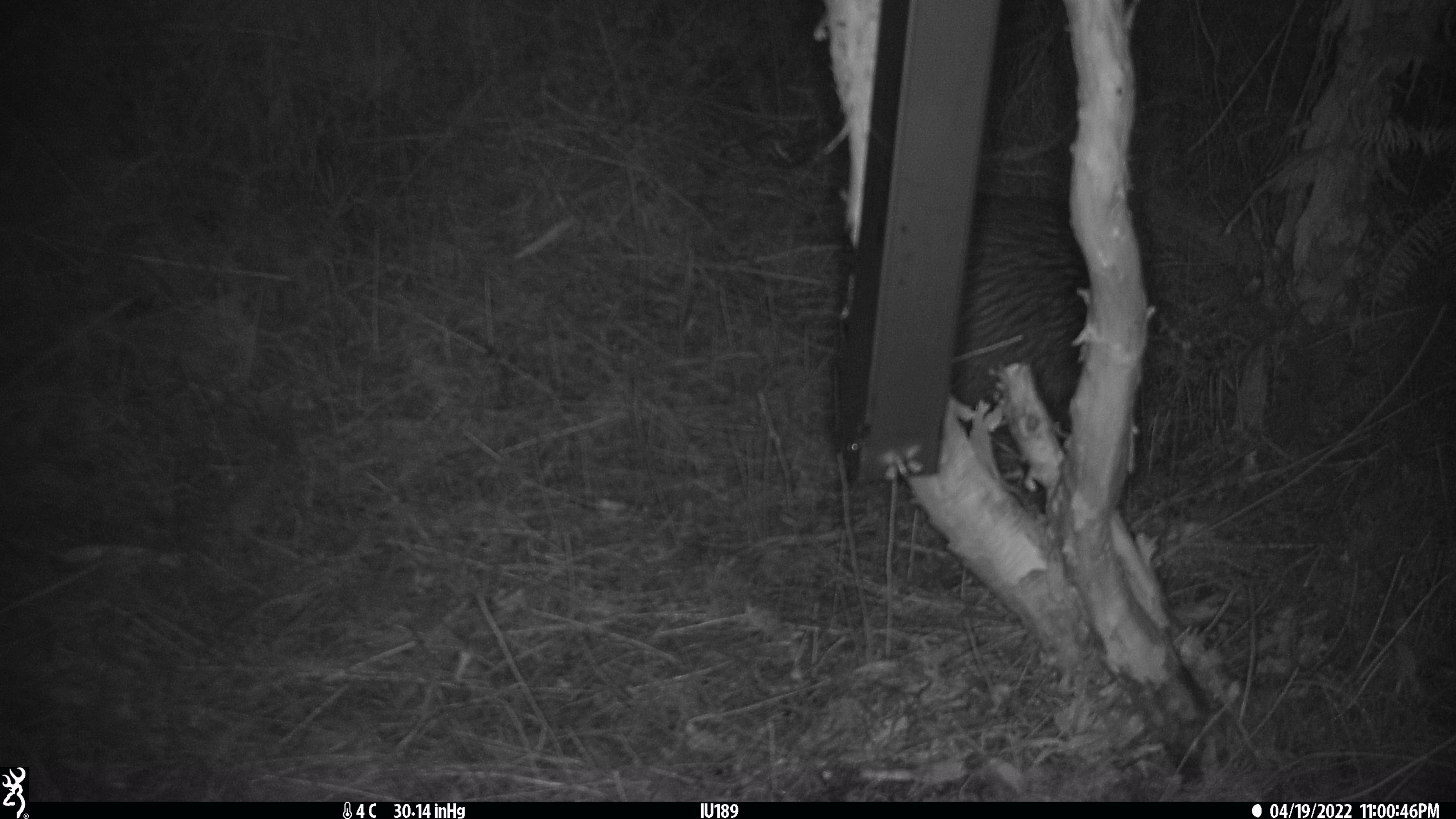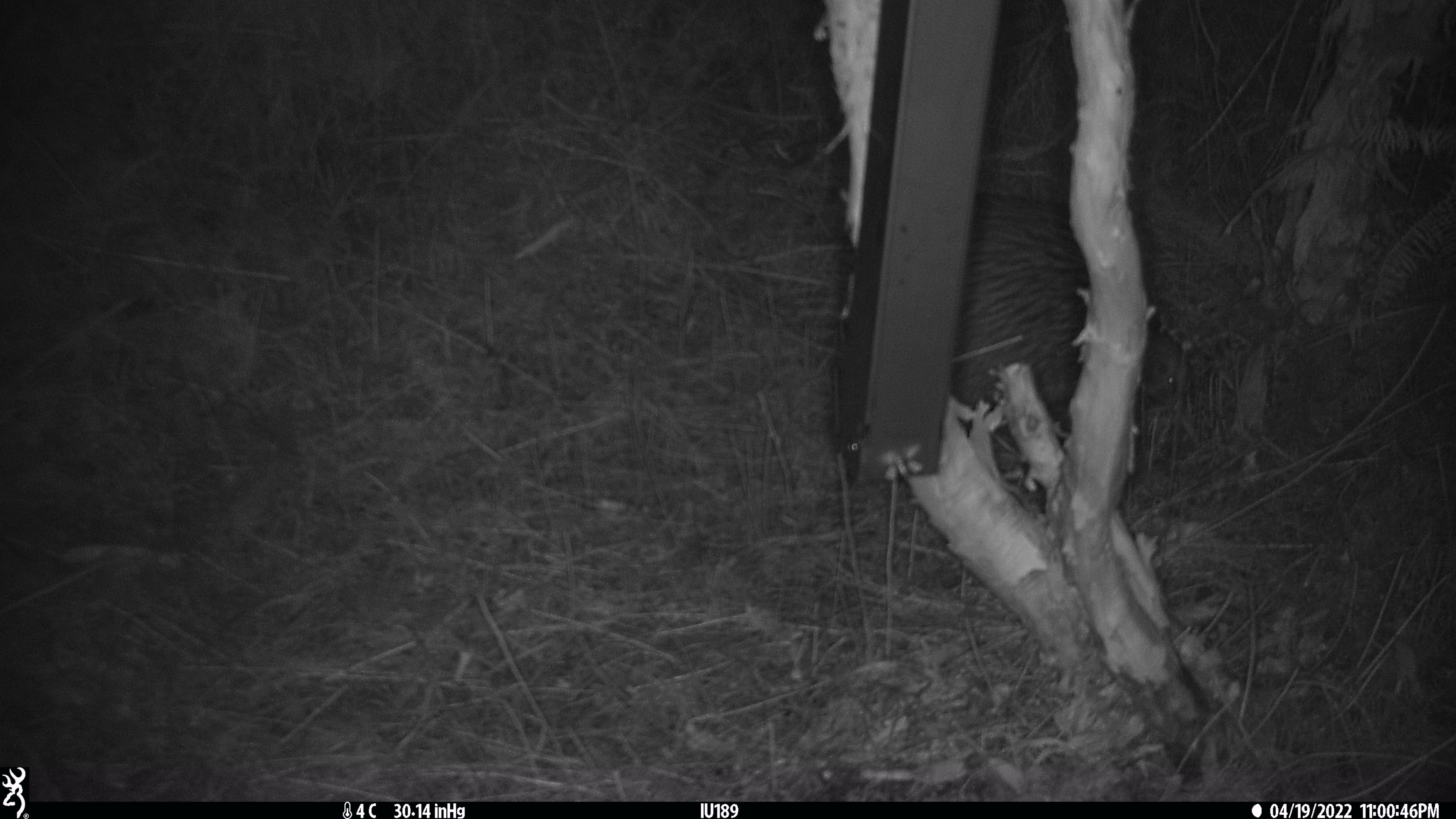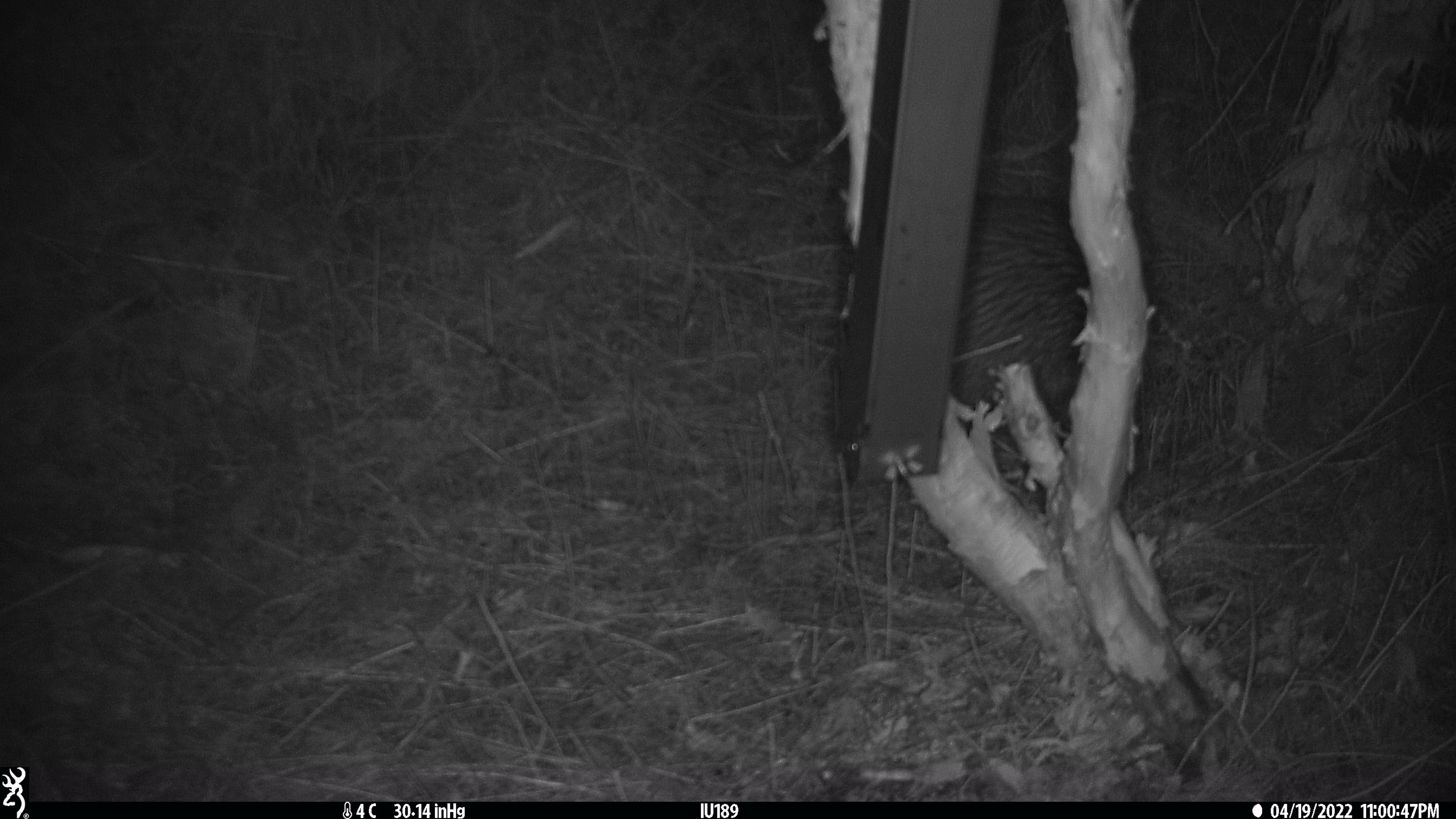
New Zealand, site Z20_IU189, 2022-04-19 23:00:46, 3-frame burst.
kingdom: Animalia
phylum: Chordata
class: Aves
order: Apterygiformes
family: Apterygidae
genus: Apteryx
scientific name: Apteryx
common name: kiwi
Kiwi (Apteryx).